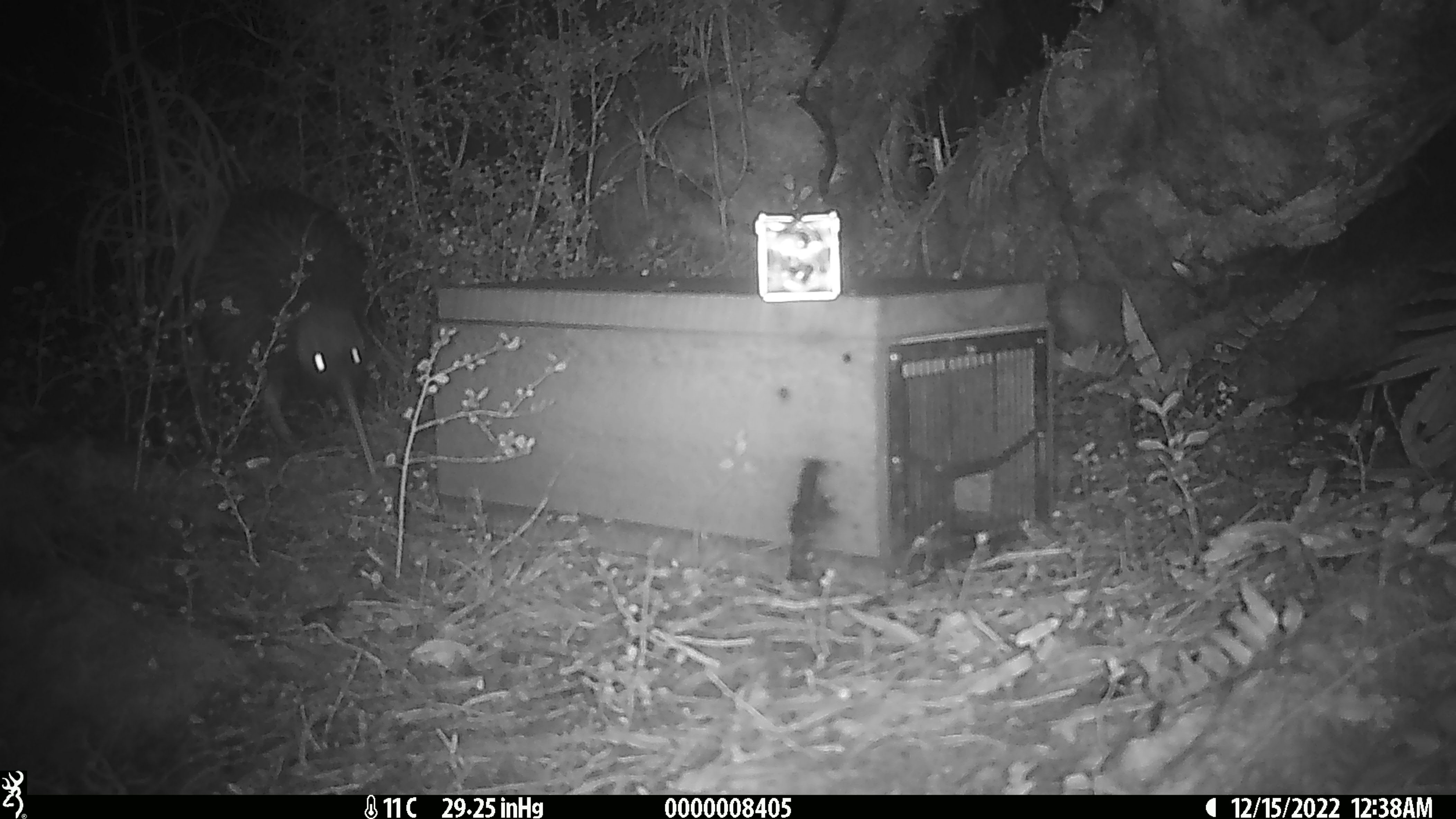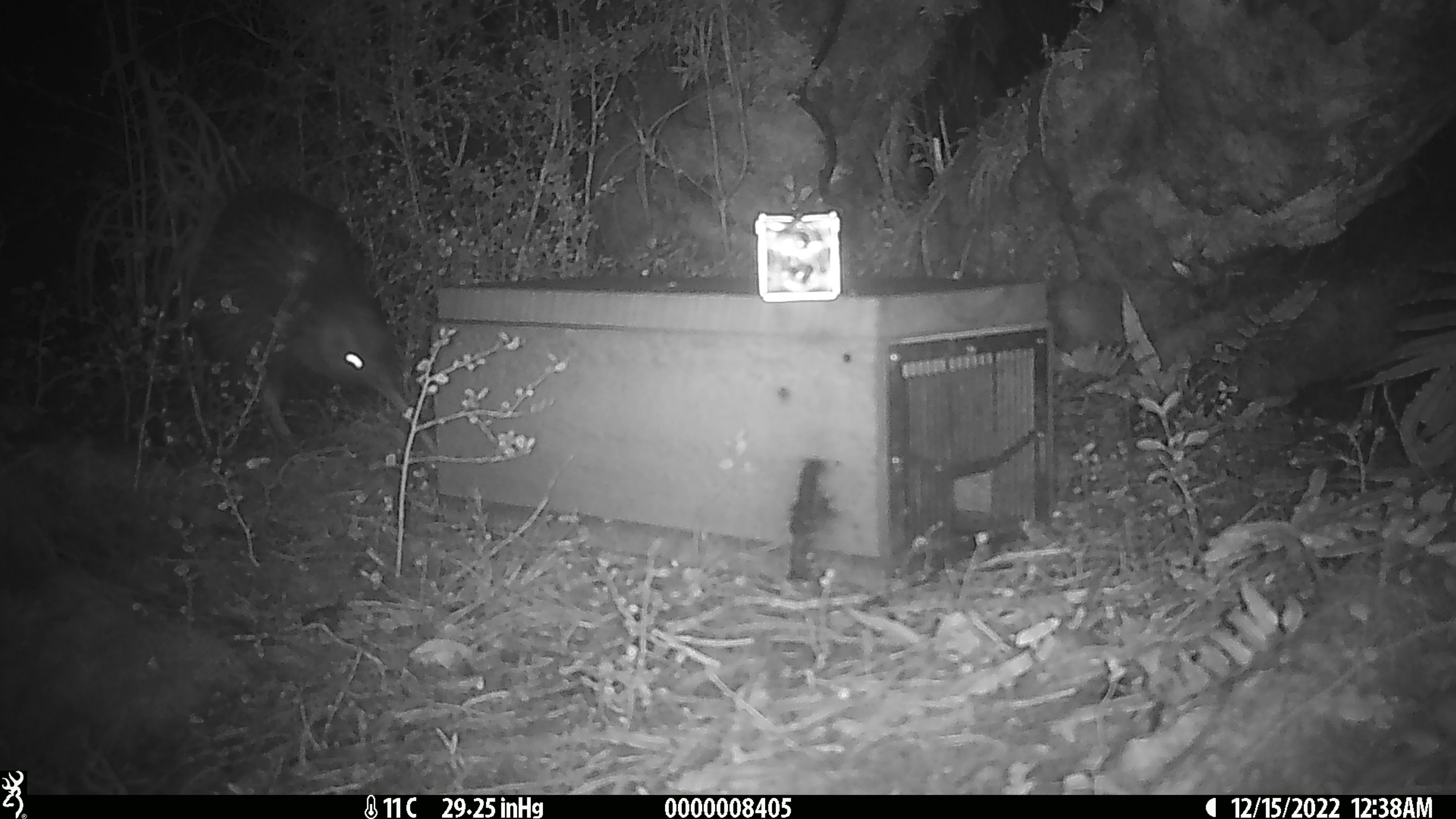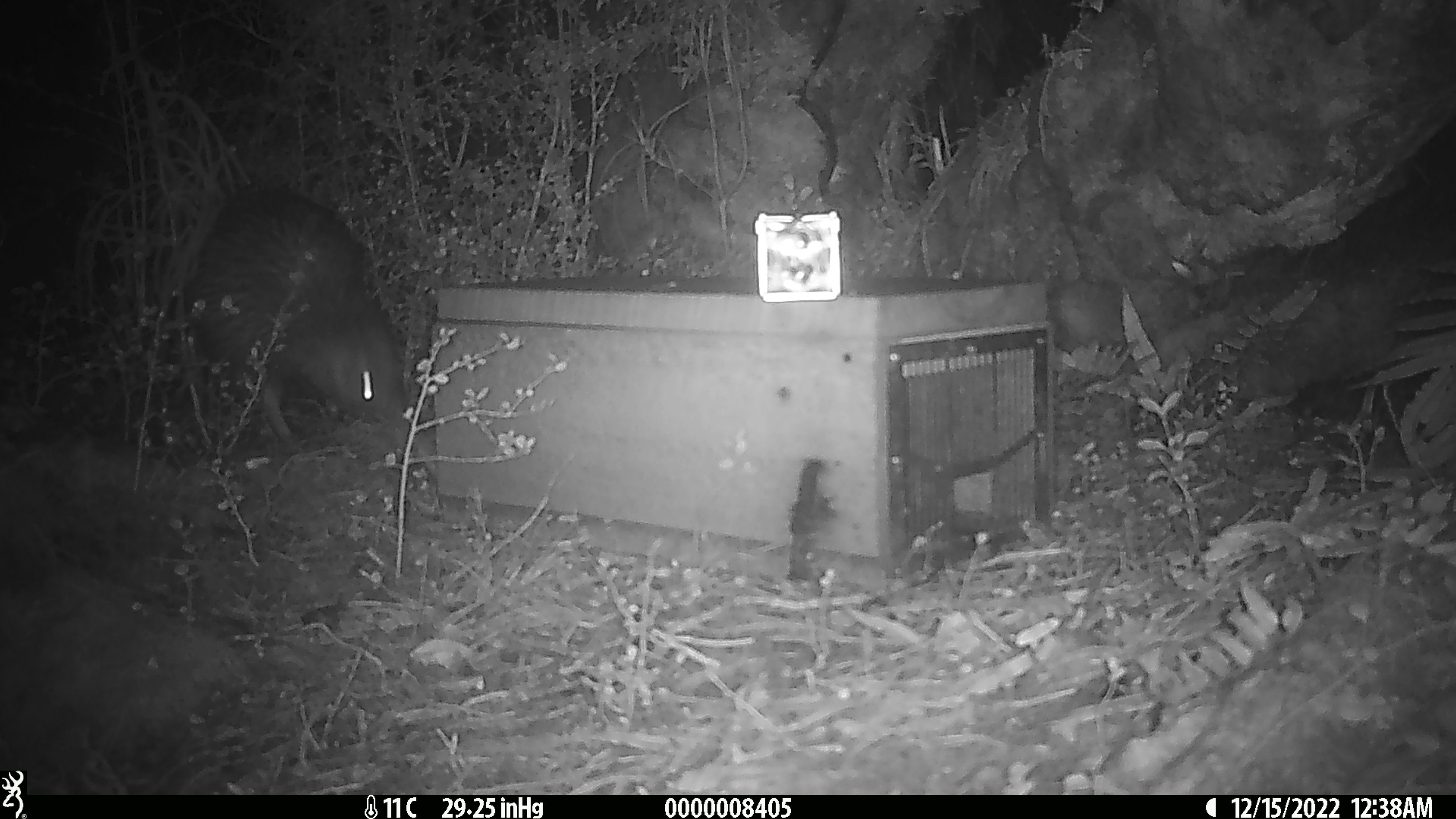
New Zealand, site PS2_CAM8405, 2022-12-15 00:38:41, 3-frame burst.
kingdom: Animalia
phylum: Chordata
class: Aves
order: Apterygiformes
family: Apterygidae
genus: Apteryx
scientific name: Apteryx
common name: kiwi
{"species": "kiwi (Apteryx)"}